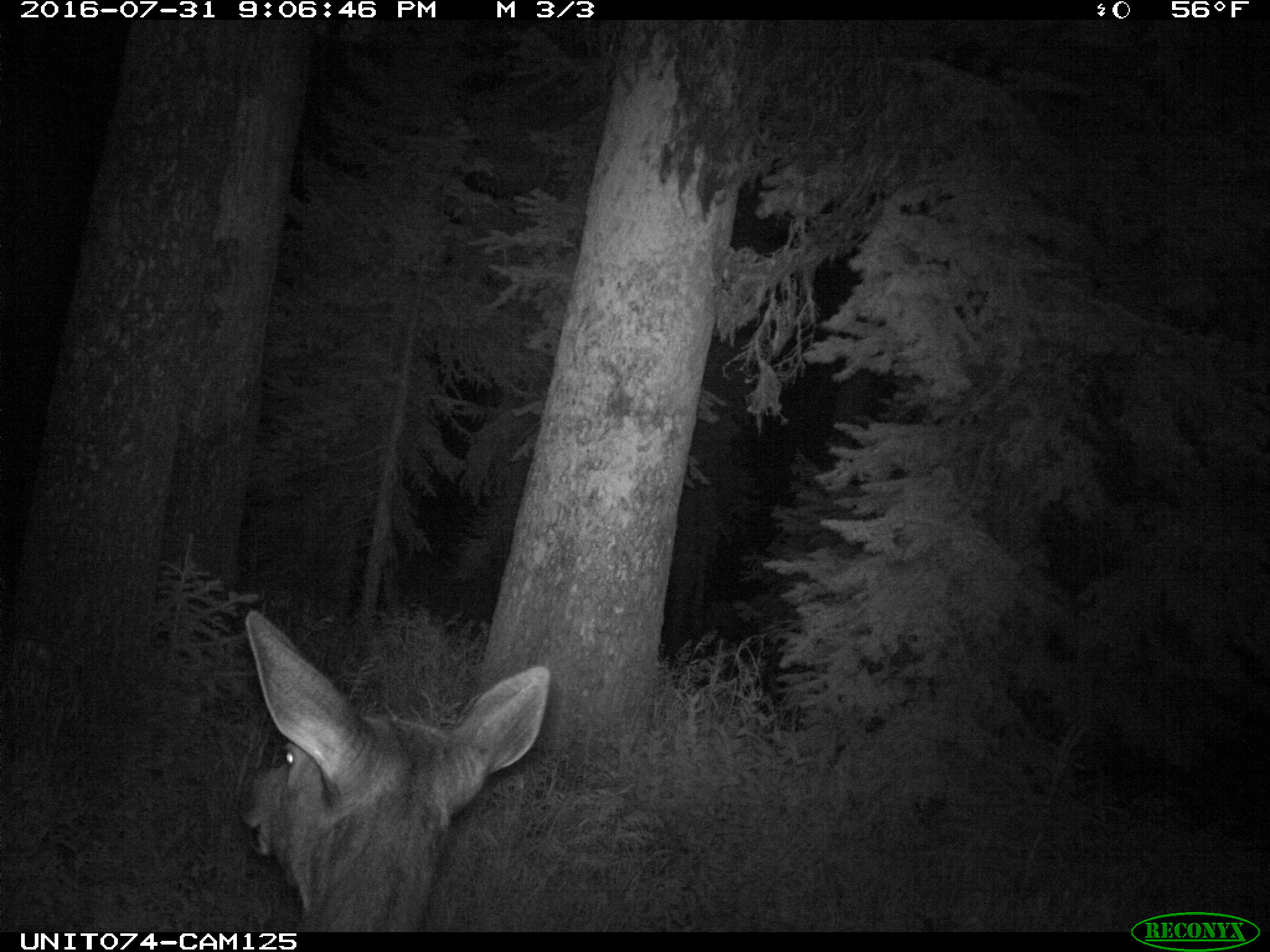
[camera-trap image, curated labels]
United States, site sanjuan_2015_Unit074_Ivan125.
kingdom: Animalia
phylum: Chordata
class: Mammalia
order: Artiodactyla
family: Cervidae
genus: Cervus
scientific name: Cervus elaphus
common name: red deer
Cervus elaphus (red deer).